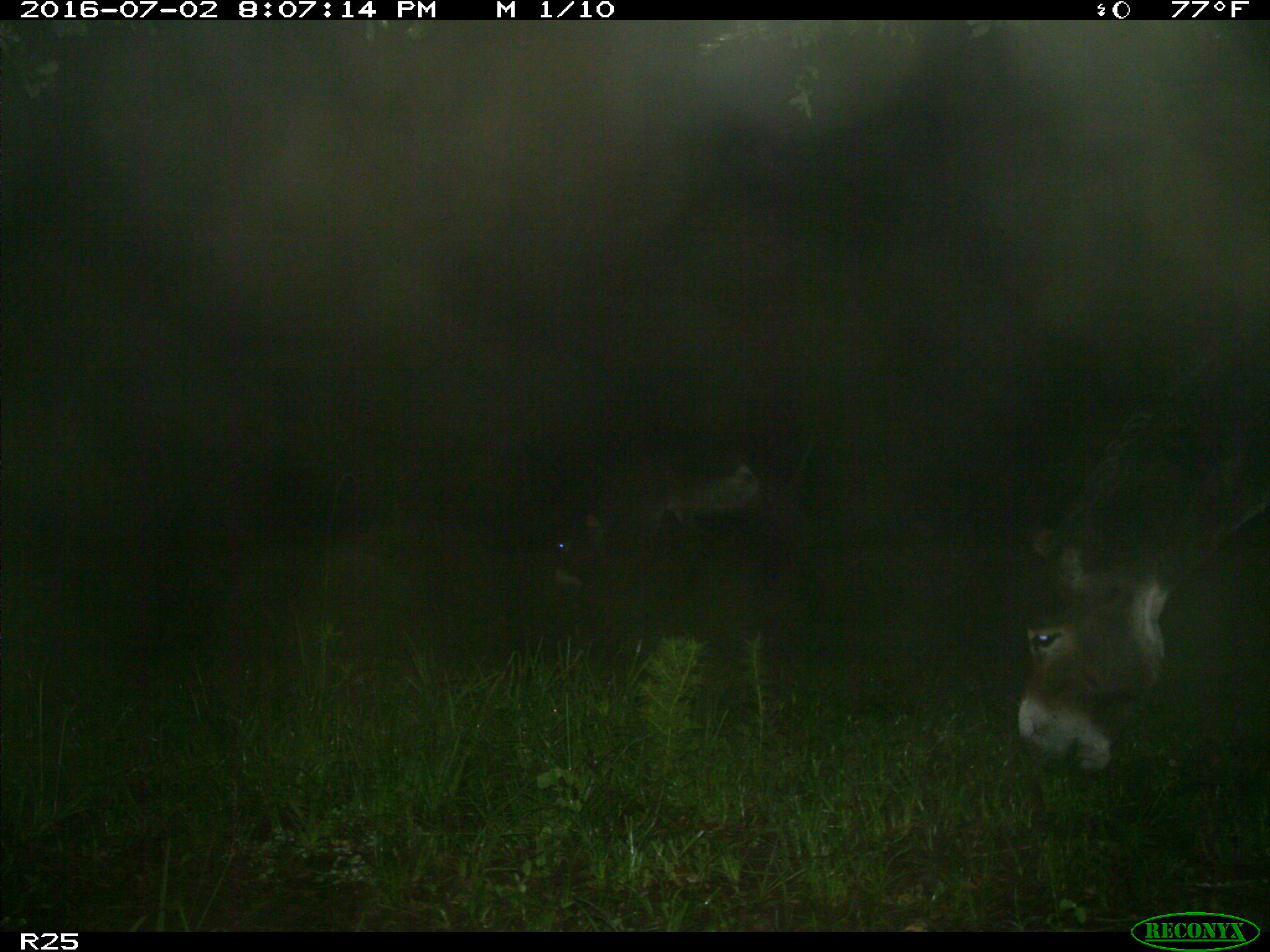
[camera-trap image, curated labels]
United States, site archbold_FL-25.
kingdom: Animalia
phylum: Chordata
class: Mammalia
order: Artiodactyla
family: Bovidae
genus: Bos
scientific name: Bos taurus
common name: domestic cow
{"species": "Bos taurus (domestic cow)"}